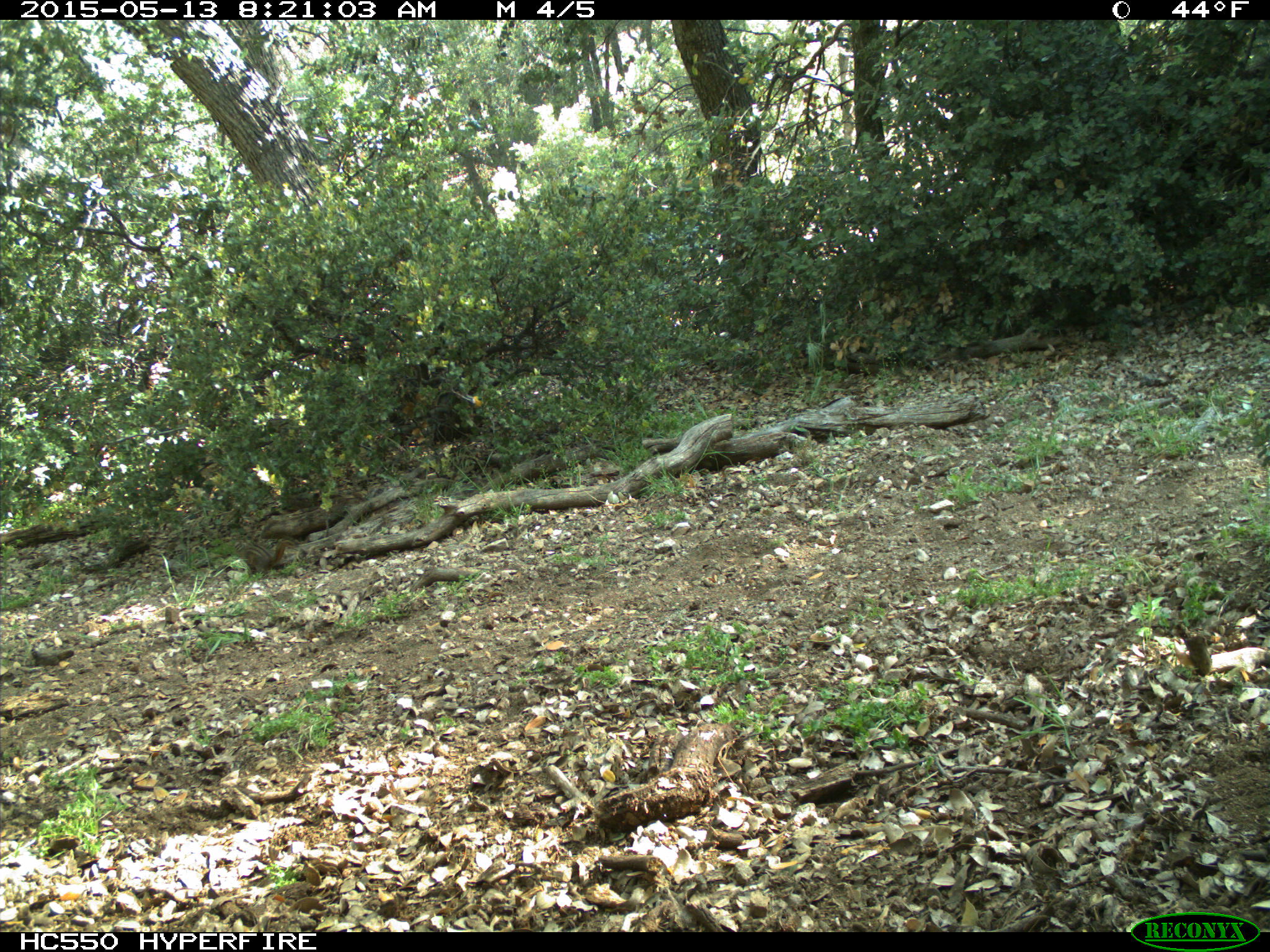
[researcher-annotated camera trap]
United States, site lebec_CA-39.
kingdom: Animalia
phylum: Chordata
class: Mammalia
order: Rodentia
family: Sciuridae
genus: Tamias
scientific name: Tamias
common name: chipmunk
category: unidentified chipmunk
Unidentified chipmunk (chipmunk) (Tamias).